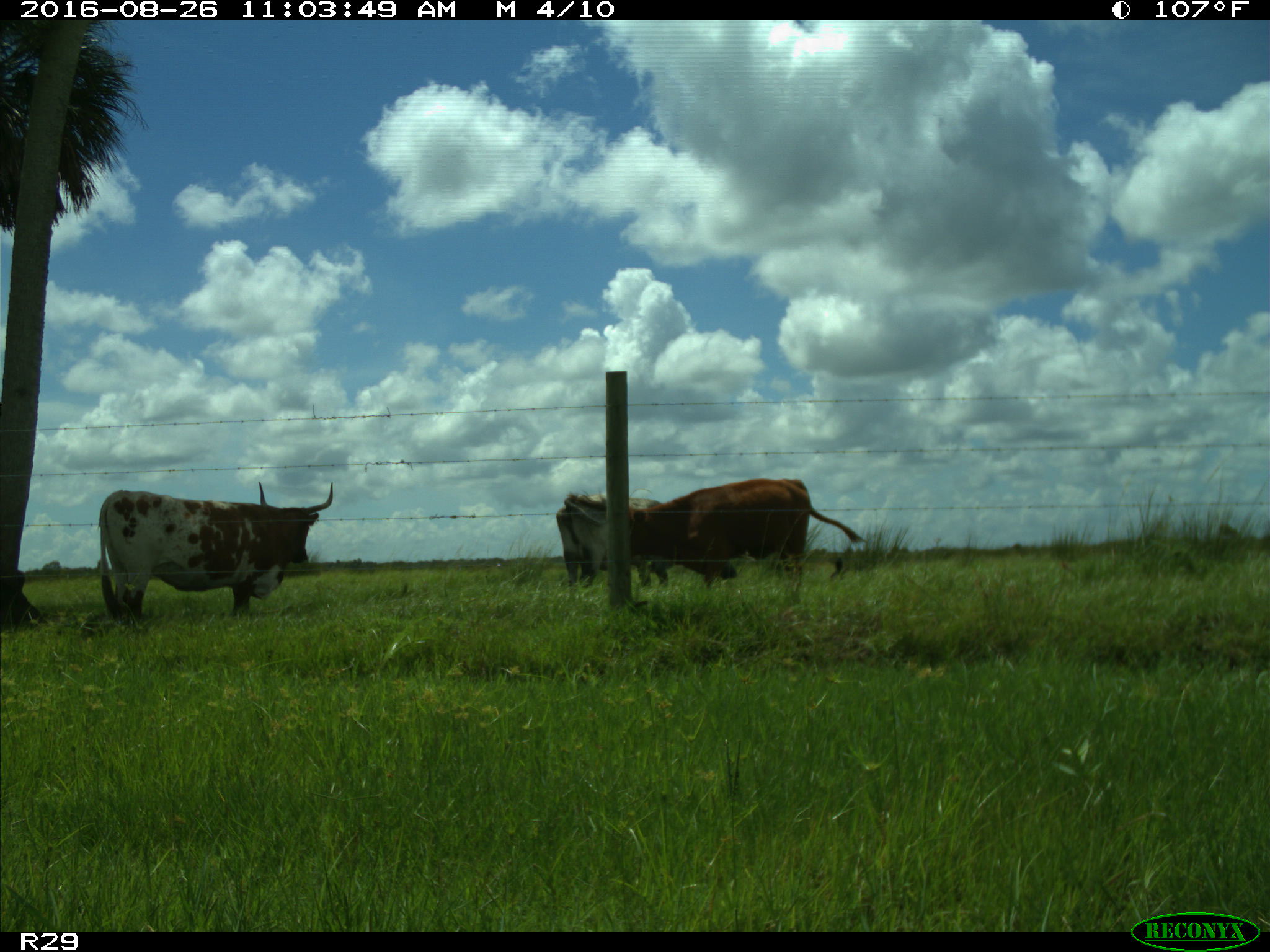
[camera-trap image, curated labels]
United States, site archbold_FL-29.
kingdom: Animalia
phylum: Chordata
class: Mammalia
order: Artiodactyla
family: Bovidae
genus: Bos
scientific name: Bos taurus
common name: domestic cow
Bos taurus (domestic cow).